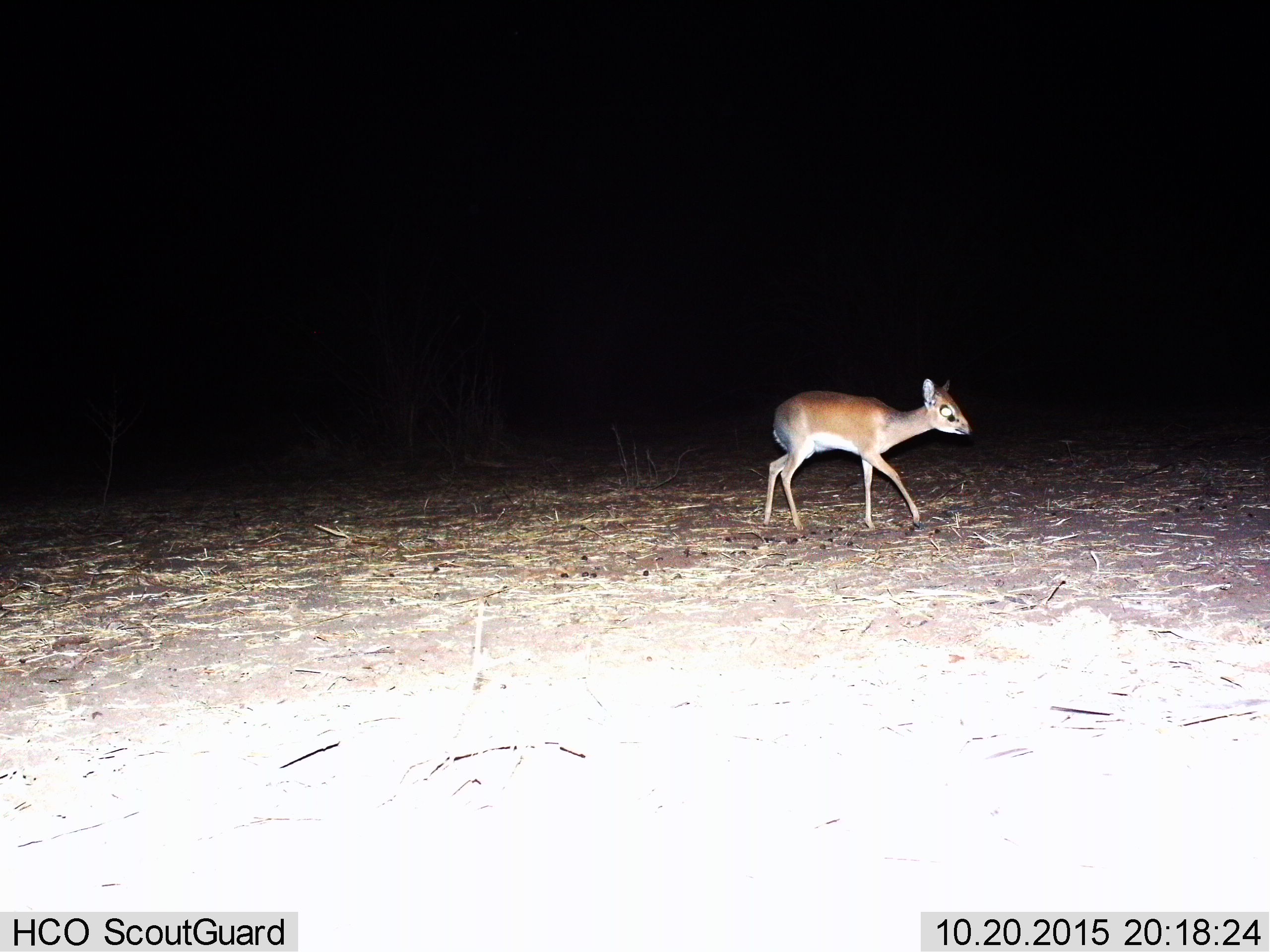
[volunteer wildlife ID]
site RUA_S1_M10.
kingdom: Animalia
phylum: Chordata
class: Mammalia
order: Artiodactyla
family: Bovidae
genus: Madoqua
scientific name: Madoqua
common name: dik-dik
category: dikdik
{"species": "dikdik (dik-dik) (Madoqua)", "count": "1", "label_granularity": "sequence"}